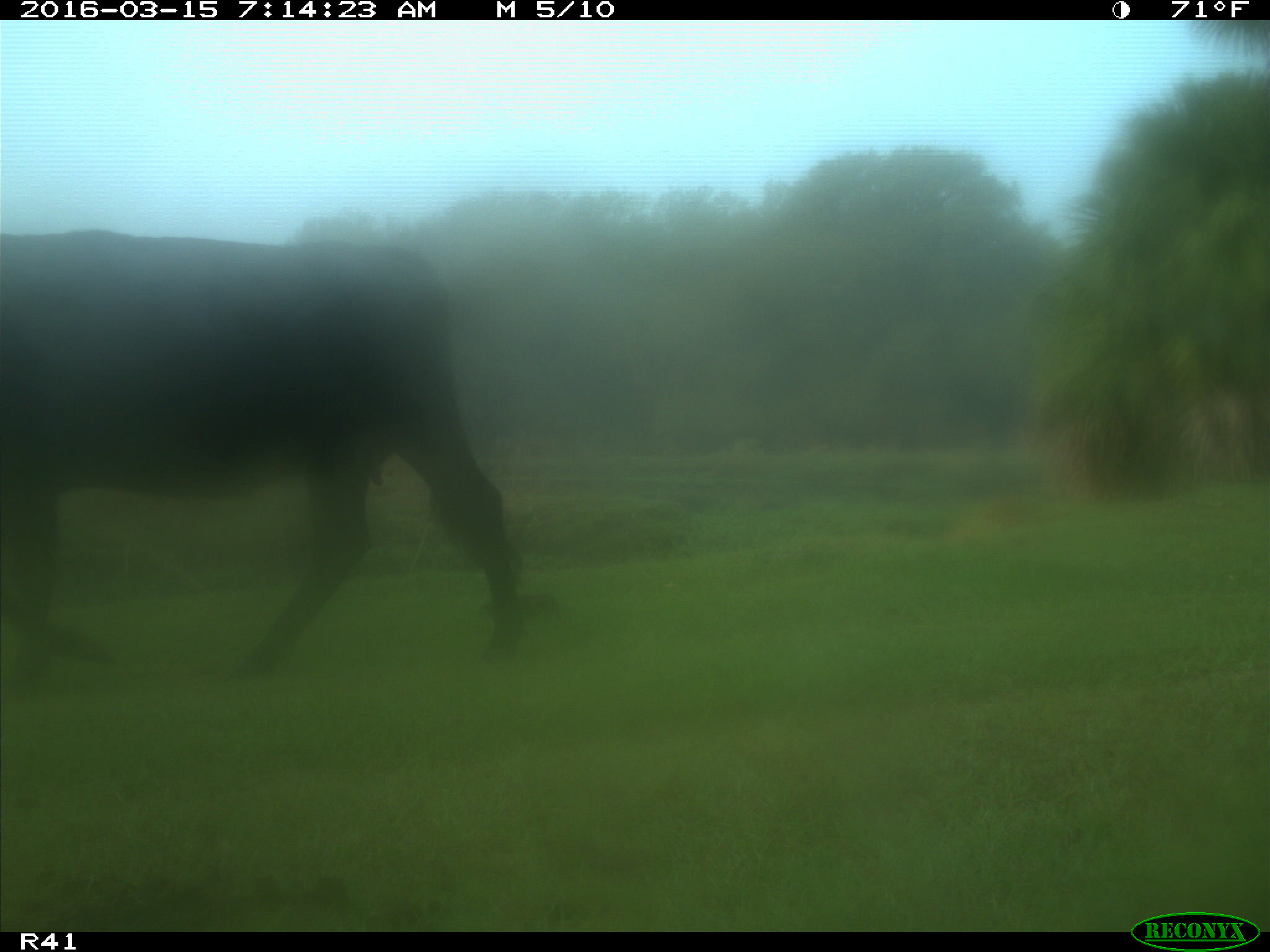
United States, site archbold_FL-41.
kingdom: Animalia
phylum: Chordata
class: Mammalia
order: Artiodactyla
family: Bovidae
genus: Bos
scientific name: Bos taurus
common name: domestic cow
Bos taurus (domestic cow).